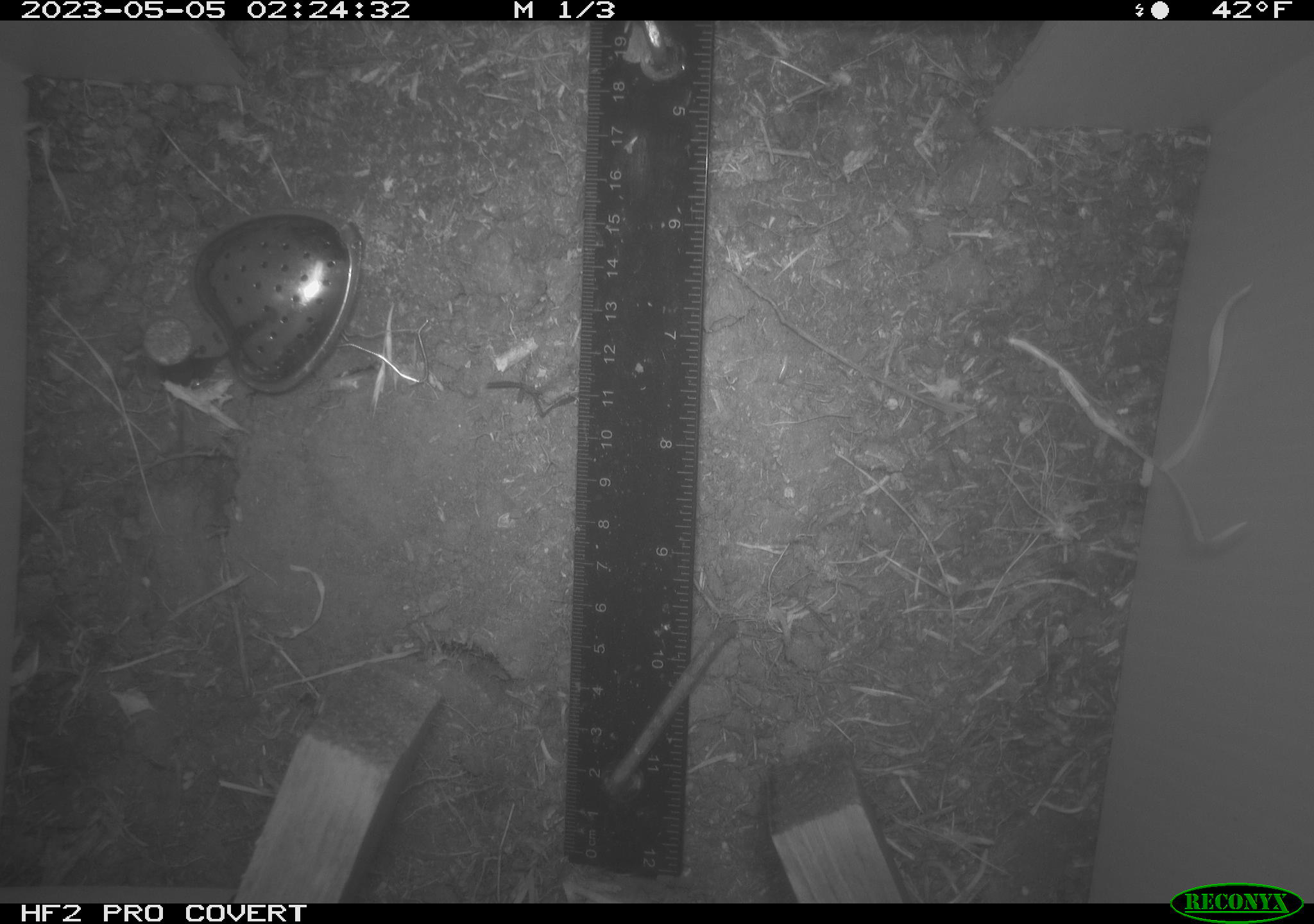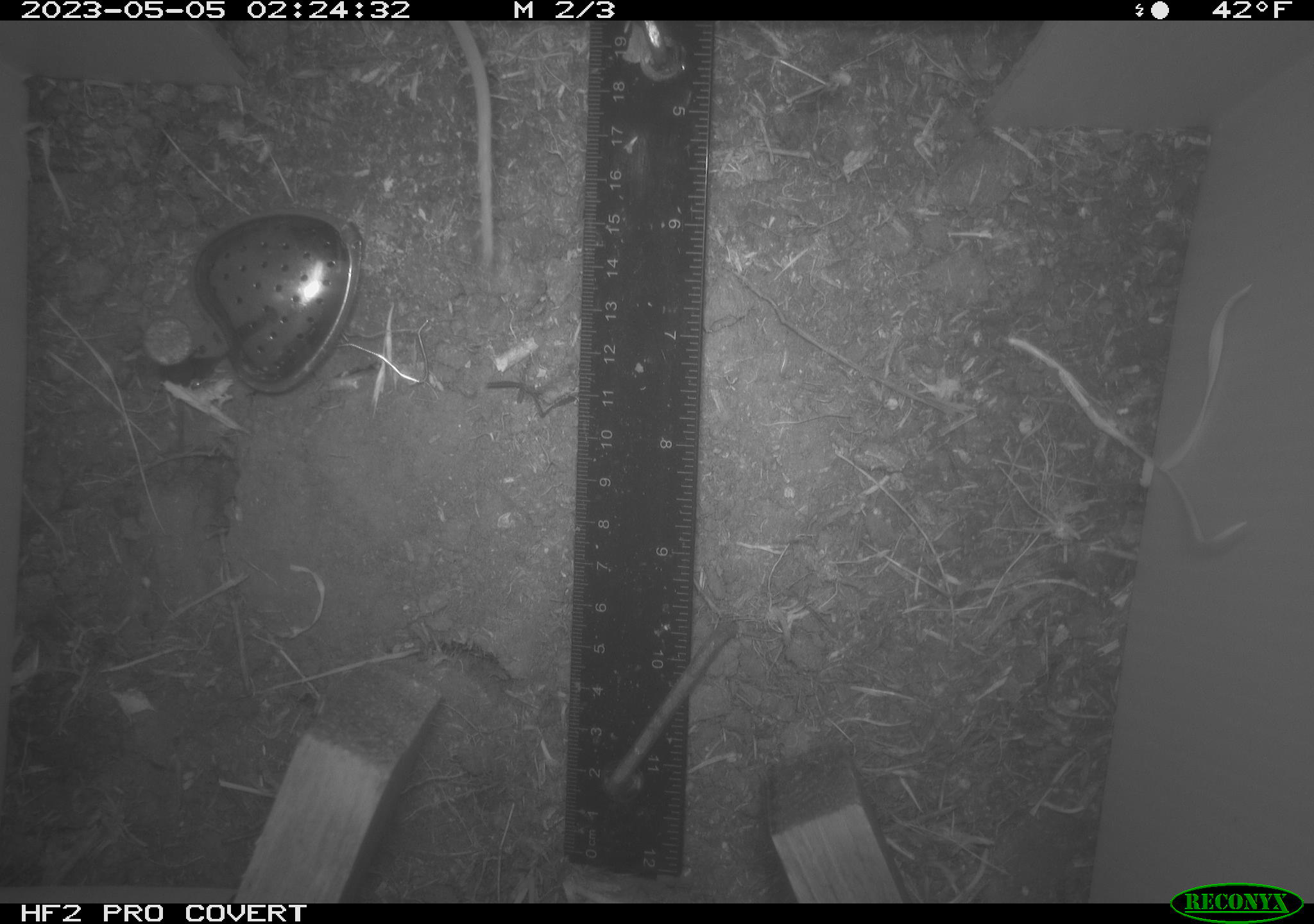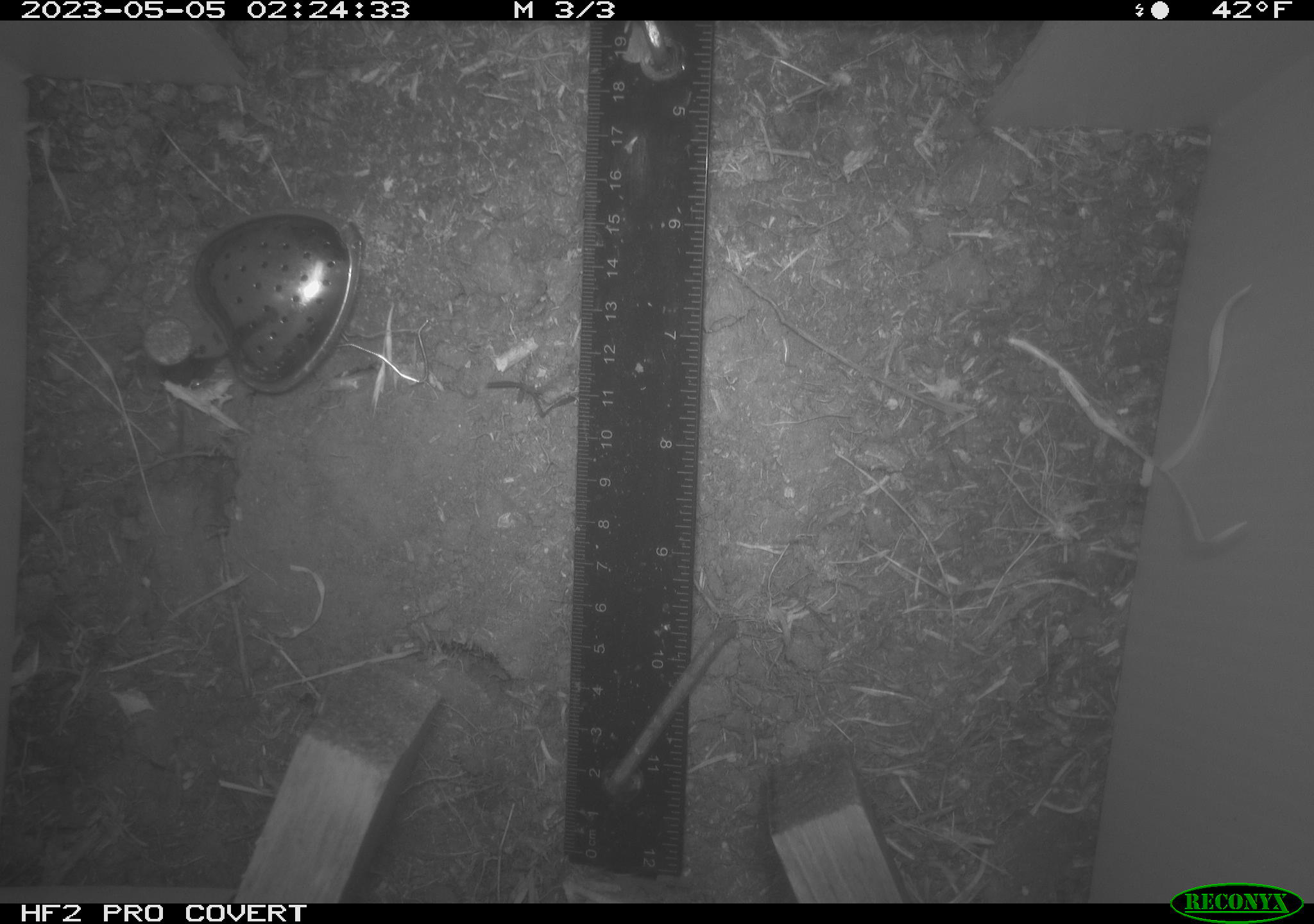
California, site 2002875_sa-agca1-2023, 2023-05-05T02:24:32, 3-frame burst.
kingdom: Animalia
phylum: Chordata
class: Mammalia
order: Rodentia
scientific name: Rodentia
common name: mouse species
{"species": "mouse species (Rodentia)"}